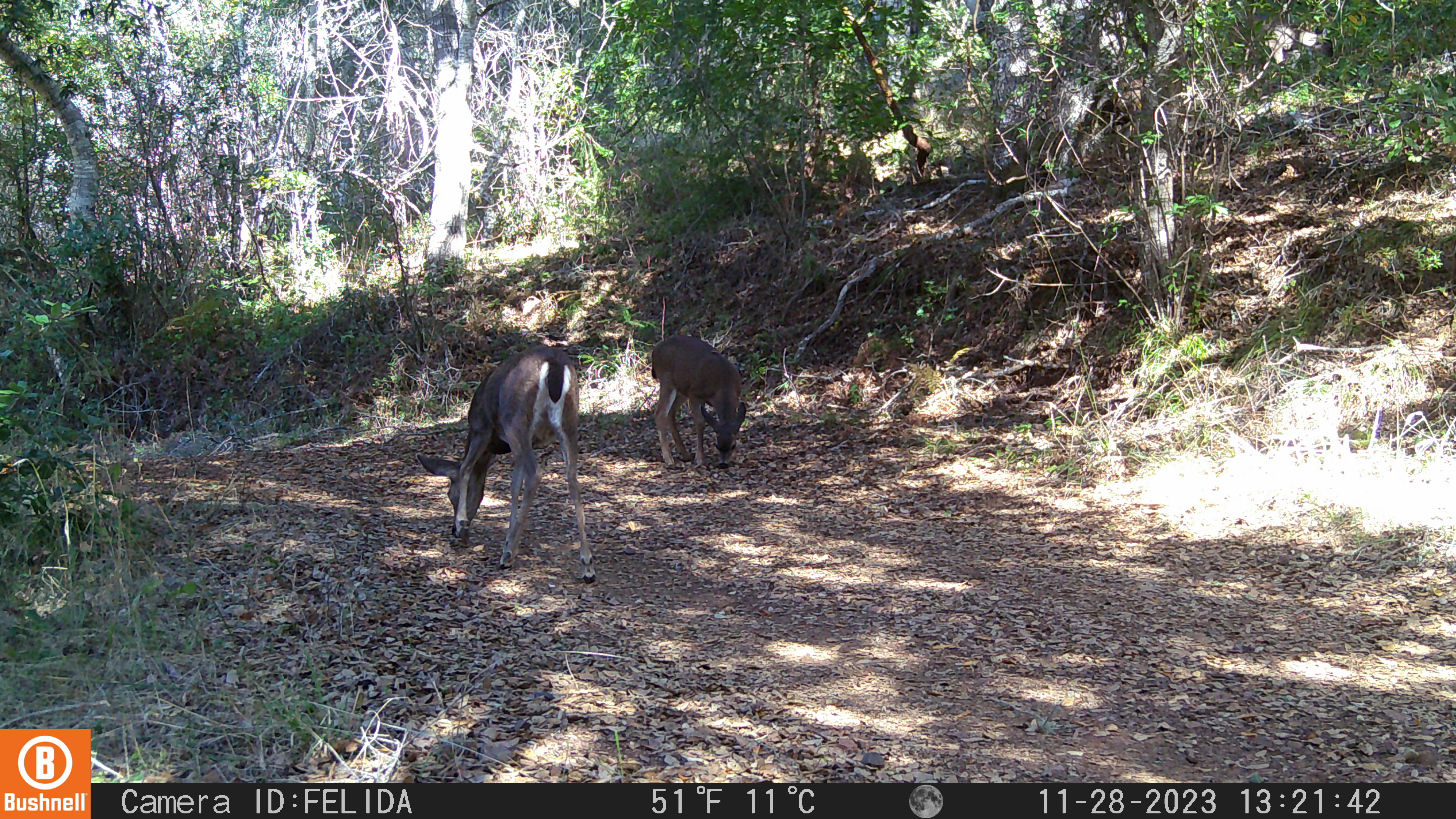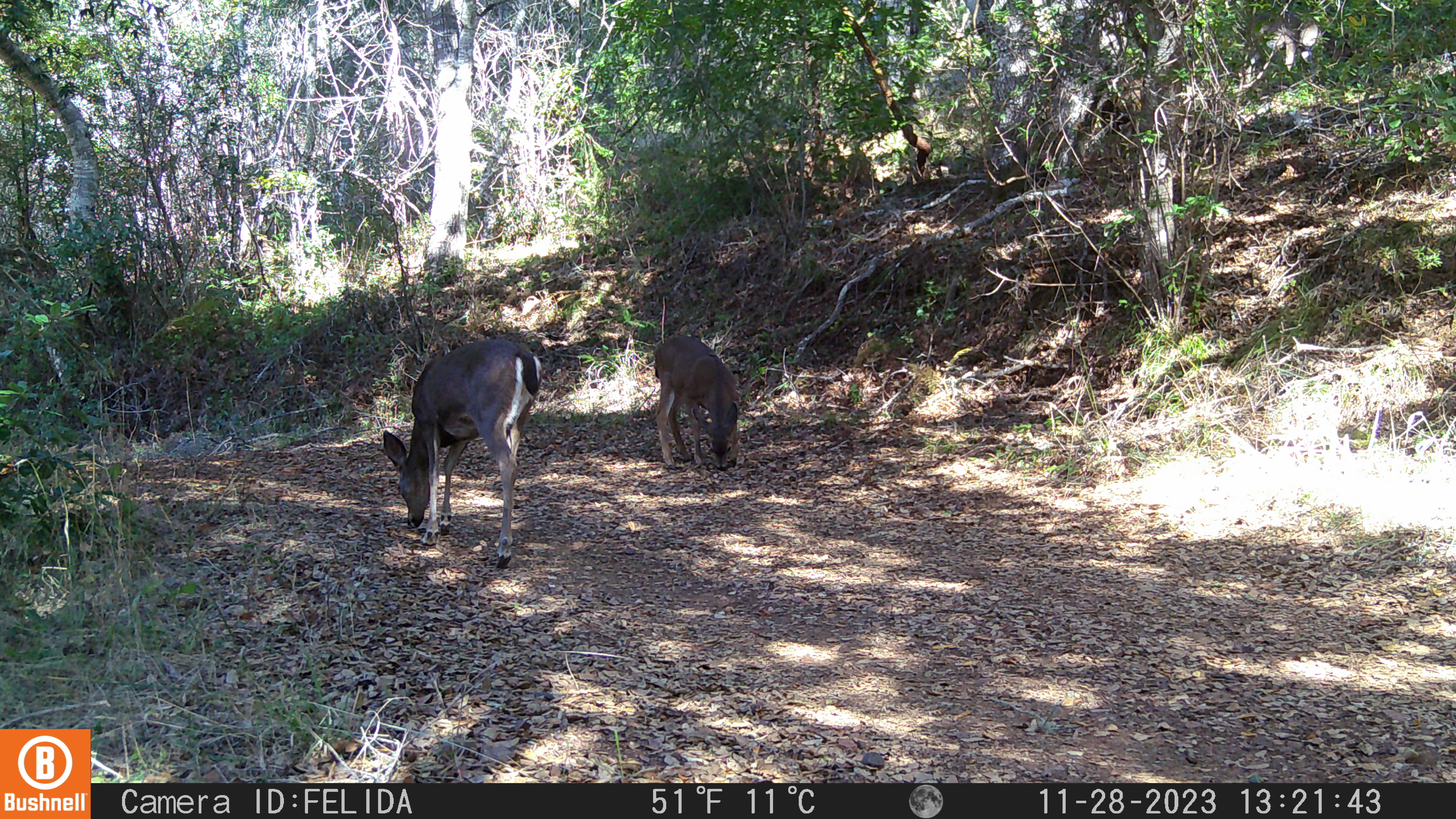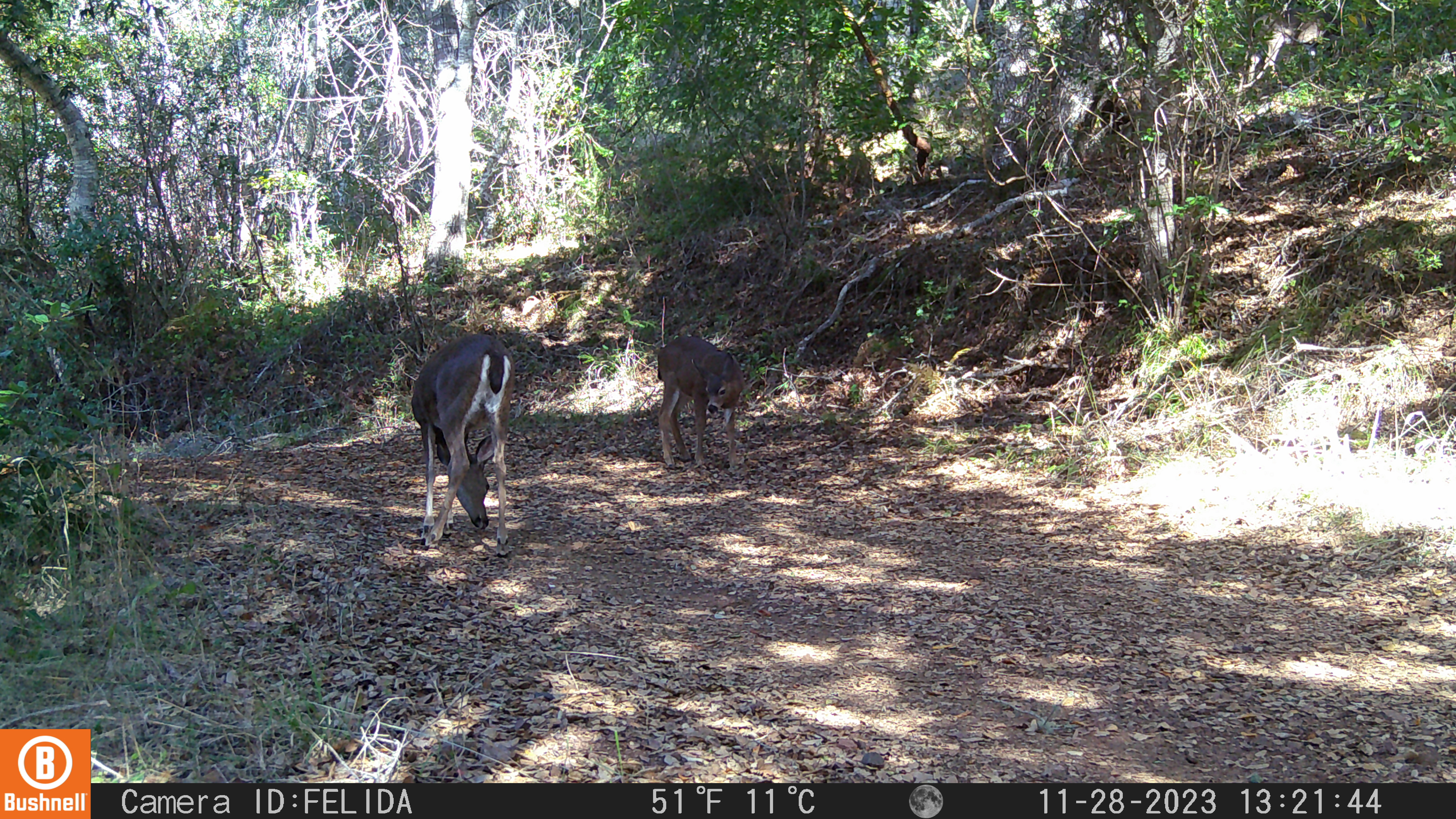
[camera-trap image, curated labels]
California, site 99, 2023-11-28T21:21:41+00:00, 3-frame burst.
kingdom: Animalia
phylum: Chordata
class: Mammalia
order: Artiodactyla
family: Cervidae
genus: Odocoileus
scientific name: Odocoileus hemionus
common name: mule deer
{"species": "mule deer (Odocoileus hemionus)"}